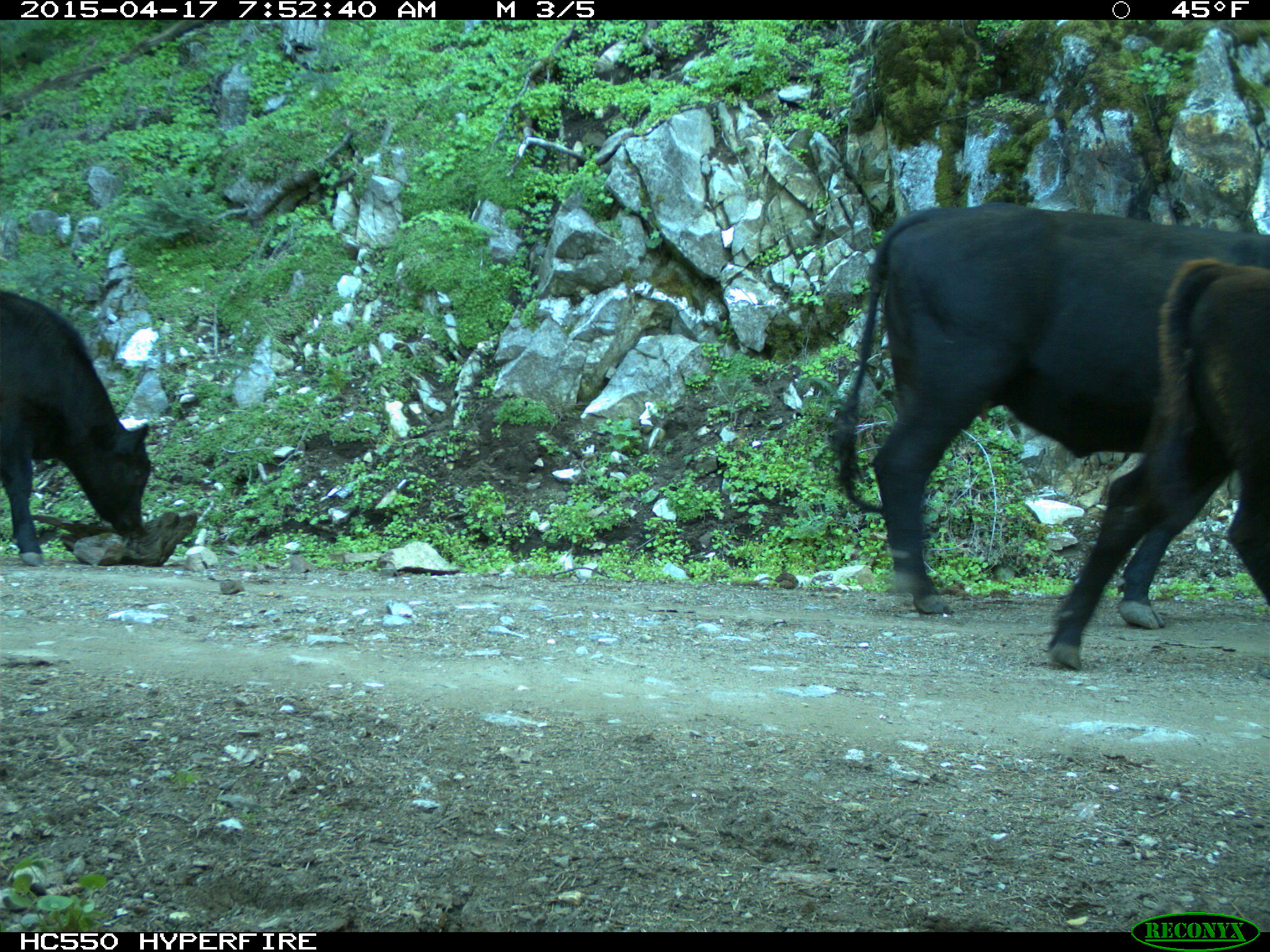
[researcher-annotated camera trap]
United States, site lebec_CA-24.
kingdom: Animalia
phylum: Chordata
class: Mammalia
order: Artiodactyla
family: Bovidae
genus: Bos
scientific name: Bos taurus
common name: domestic cow